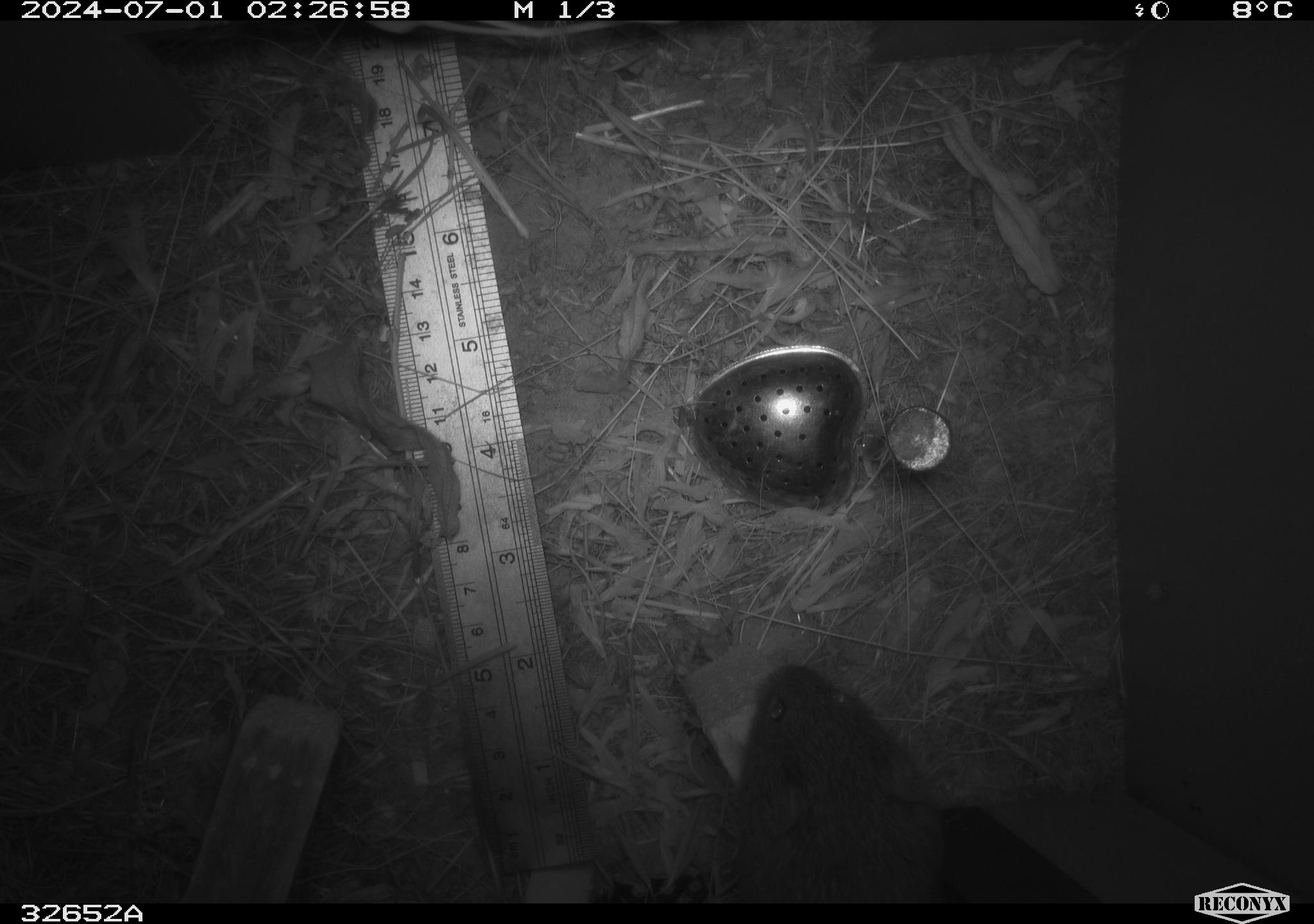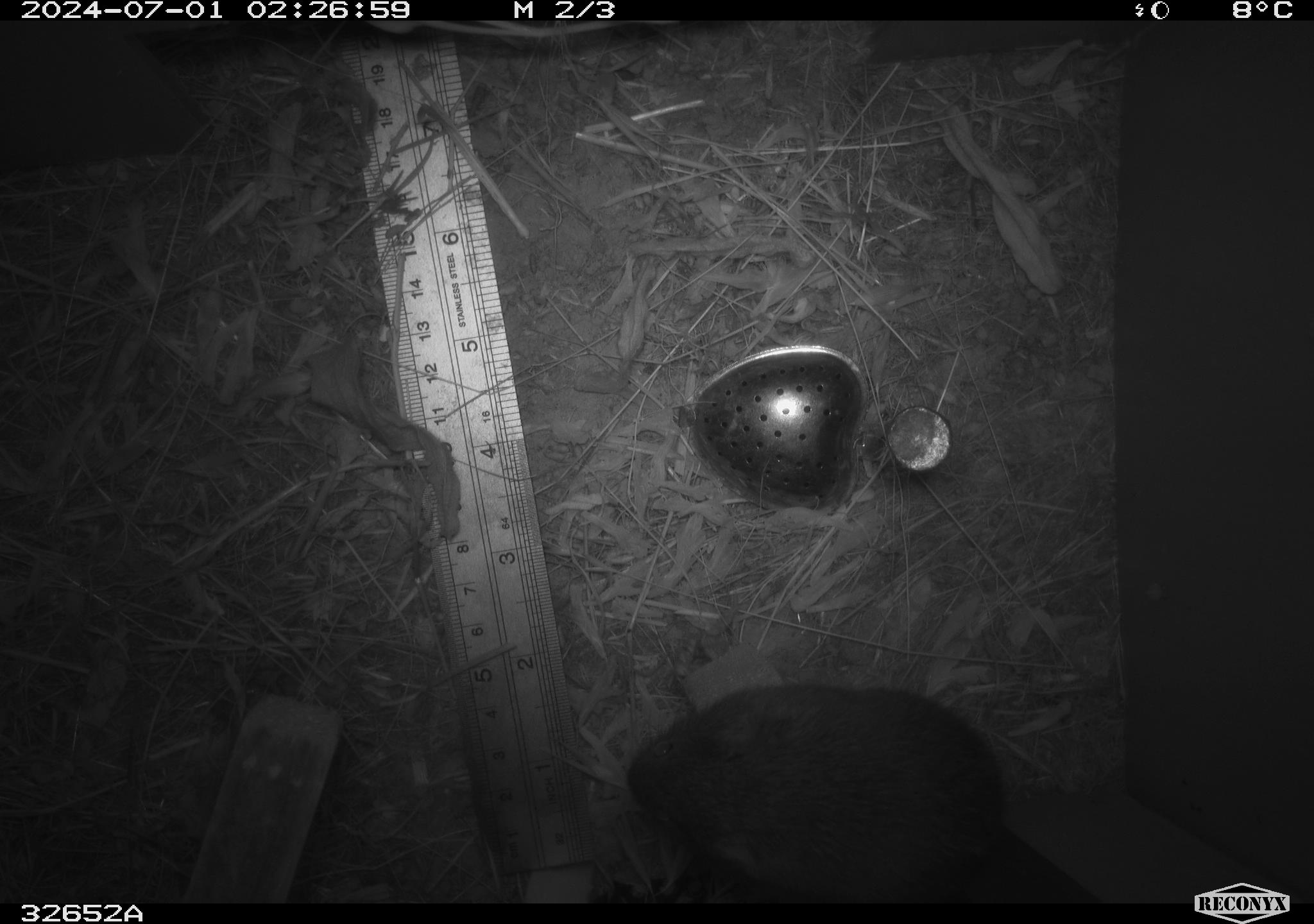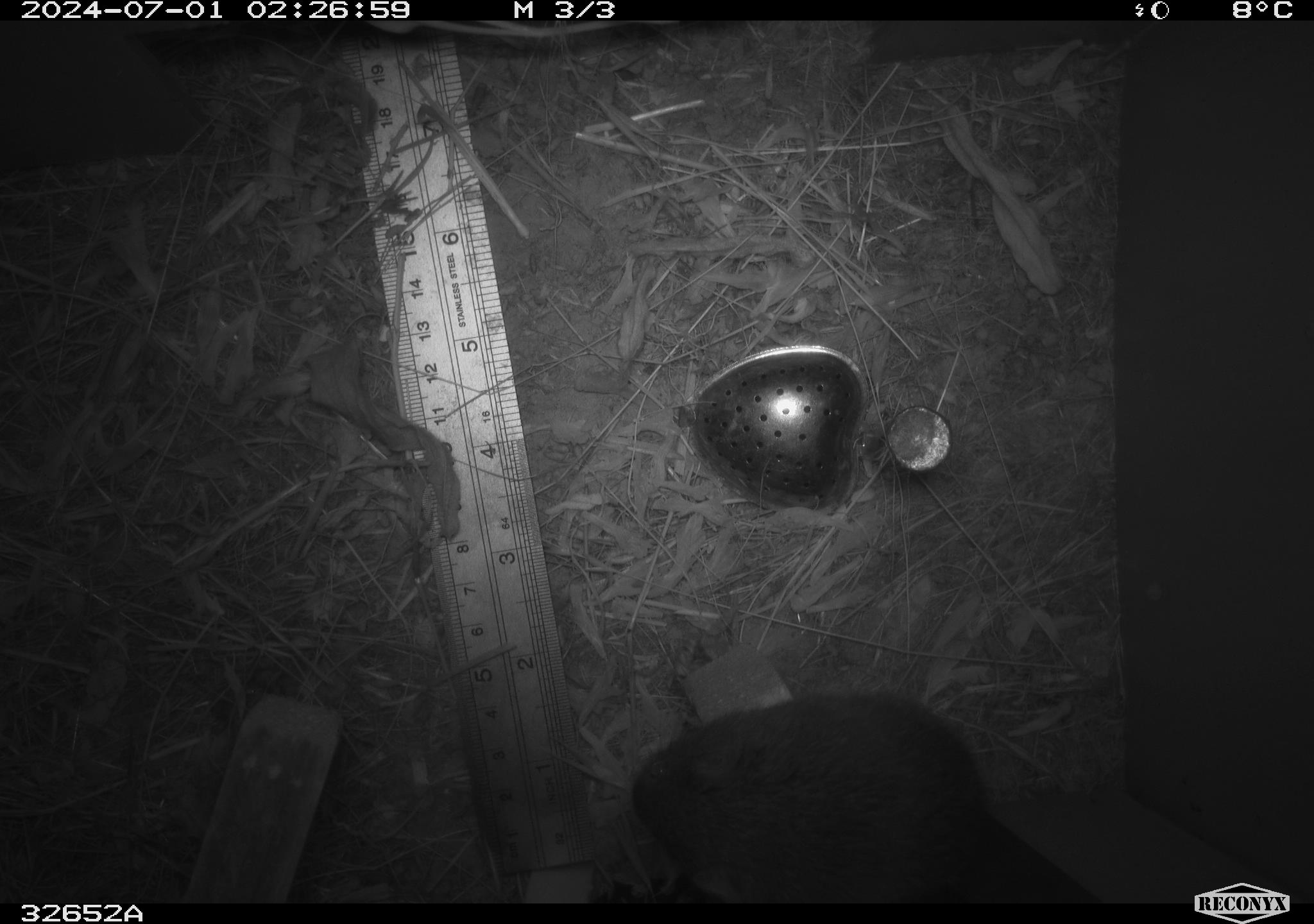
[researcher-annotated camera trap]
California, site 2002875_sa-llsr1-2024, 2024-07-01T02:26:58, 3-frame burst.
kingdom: Animalia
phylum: Chordata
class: Mammalia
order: Rodentia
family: Cricetidae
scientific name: Arvicolinae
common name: voles, lemmings, and muskrats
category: arvicolinae subfamily